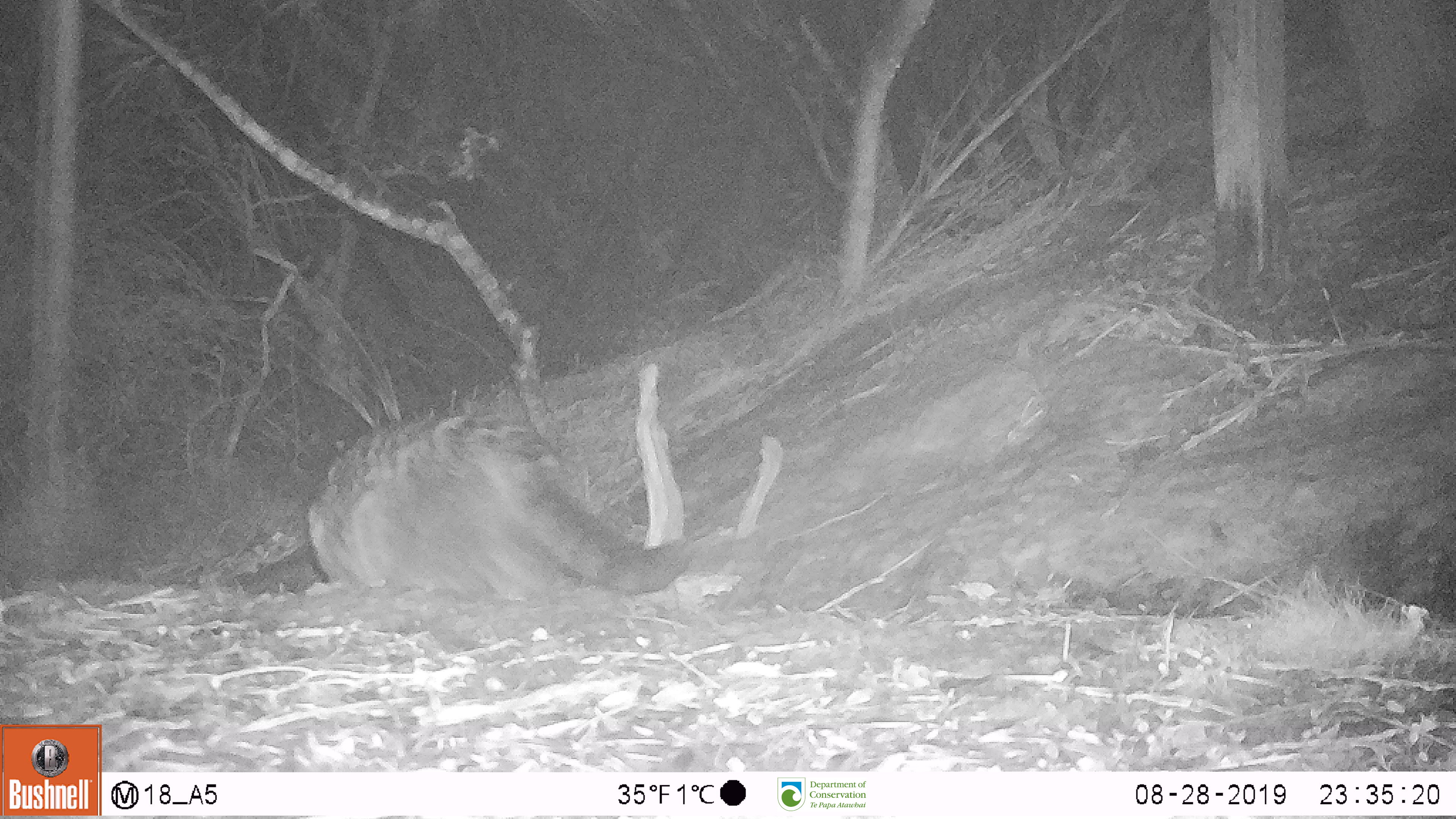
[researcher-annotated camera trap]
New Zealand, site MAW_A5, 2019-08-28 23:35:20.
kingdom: Animalia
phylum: Chordata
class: Mammalia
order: Carnivora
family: Felidae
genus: Felis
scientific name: Felis catus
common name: domestic cat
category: cat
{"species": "cat (domestic cat) (Felis catus)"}